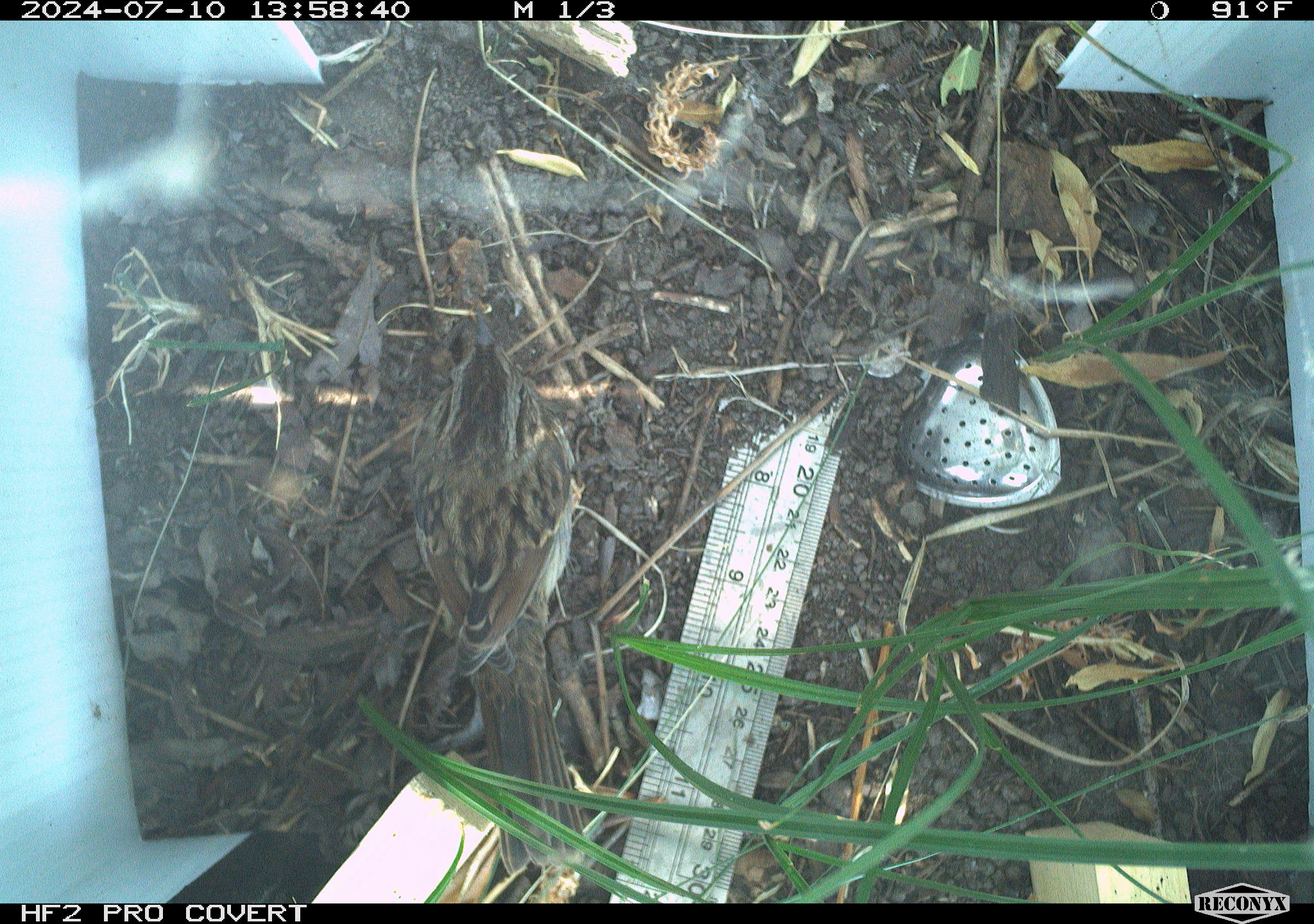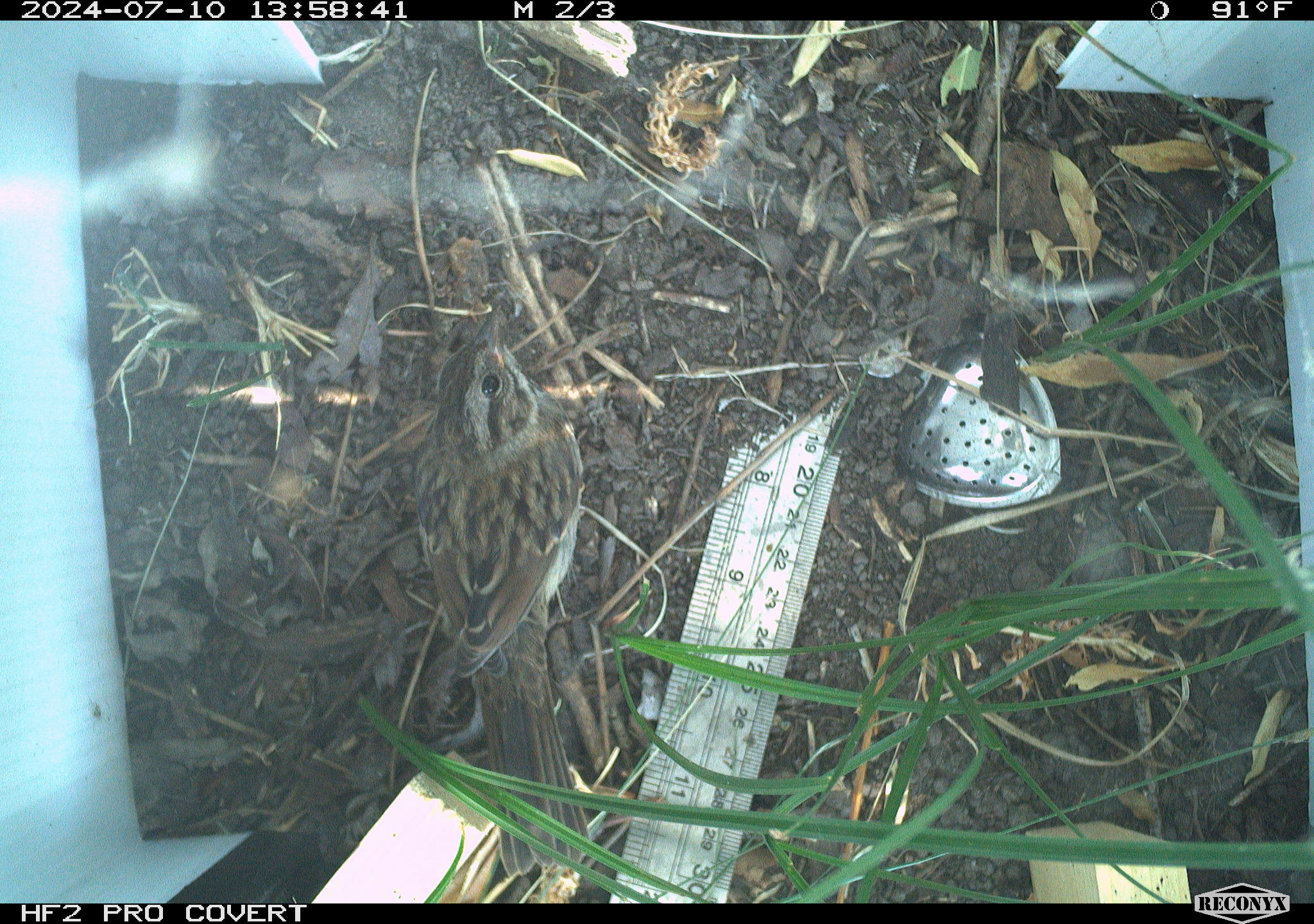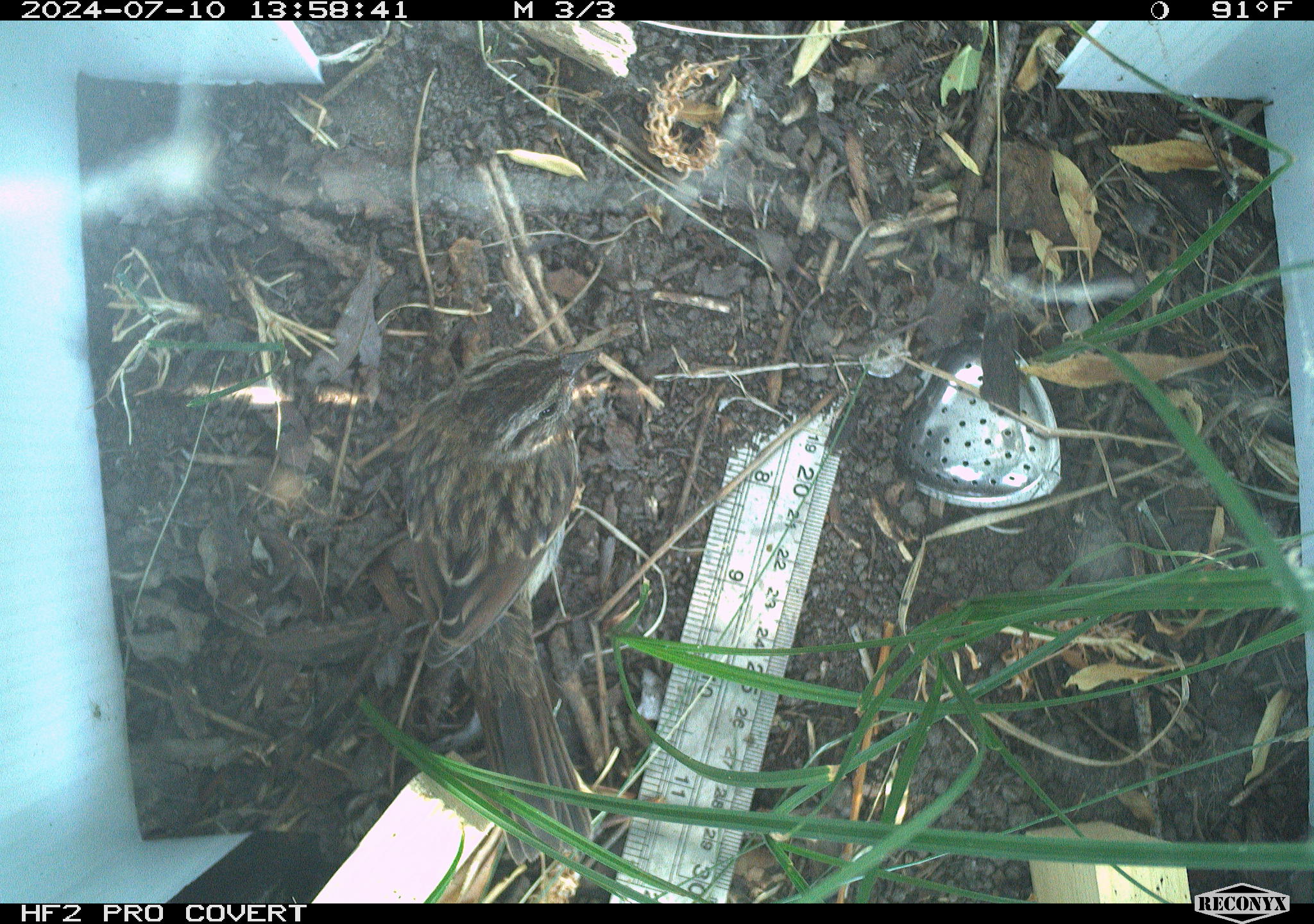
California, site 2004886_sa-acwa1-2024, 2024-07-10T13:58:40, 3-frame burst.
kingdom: Animalia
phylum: Chordata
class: Aves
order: Passeriformes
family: Passerellidae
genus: Melospiza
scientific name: Melospiza melodia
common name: song sparrow